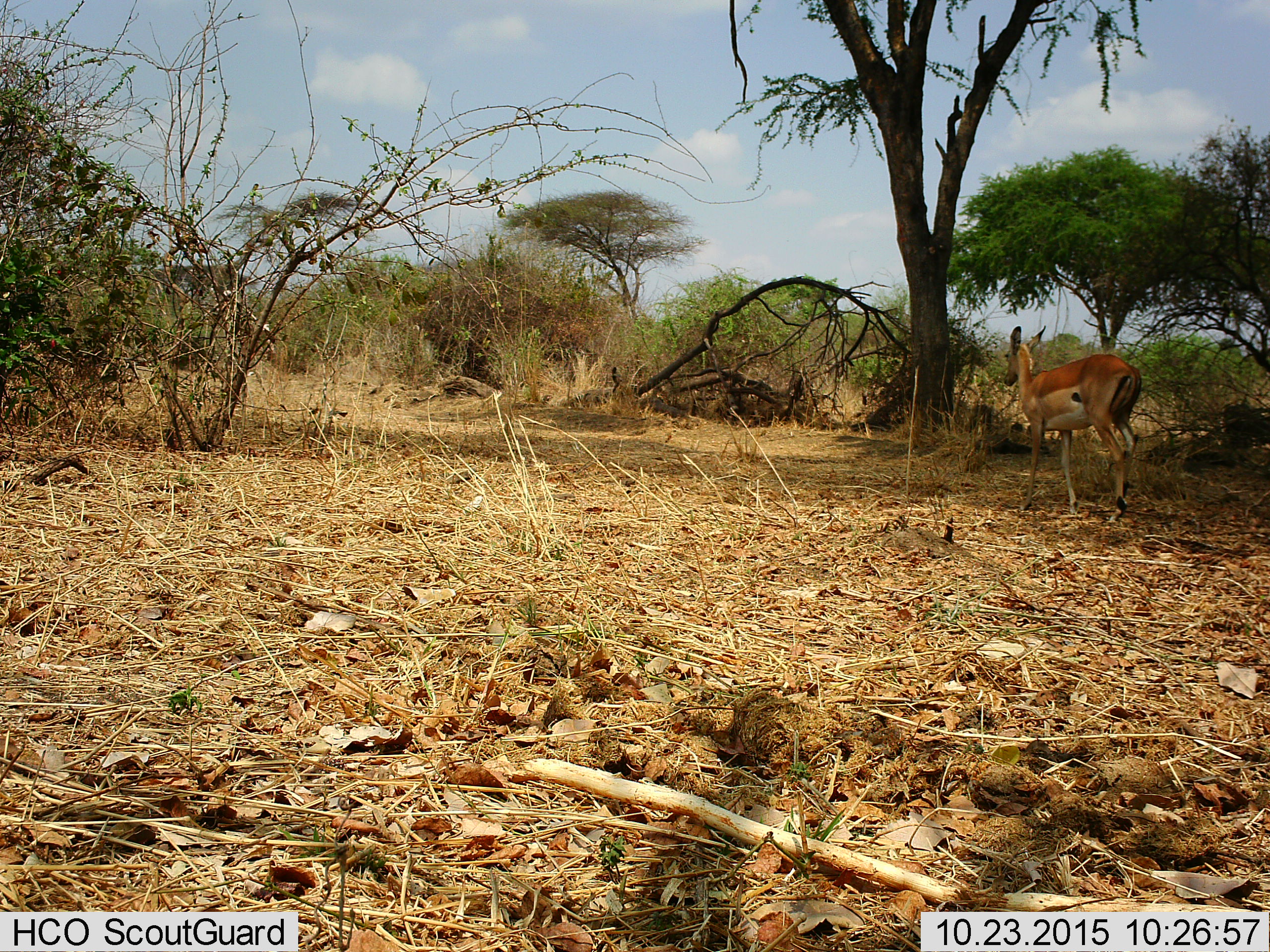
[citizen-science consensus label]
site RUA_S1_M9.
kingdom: Animalia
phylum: Chordata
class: Mammalia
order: Artiodactyla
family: Bovidae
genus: Aepyceros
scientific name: Aepyceros melampus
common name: impala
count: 1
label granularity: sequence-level